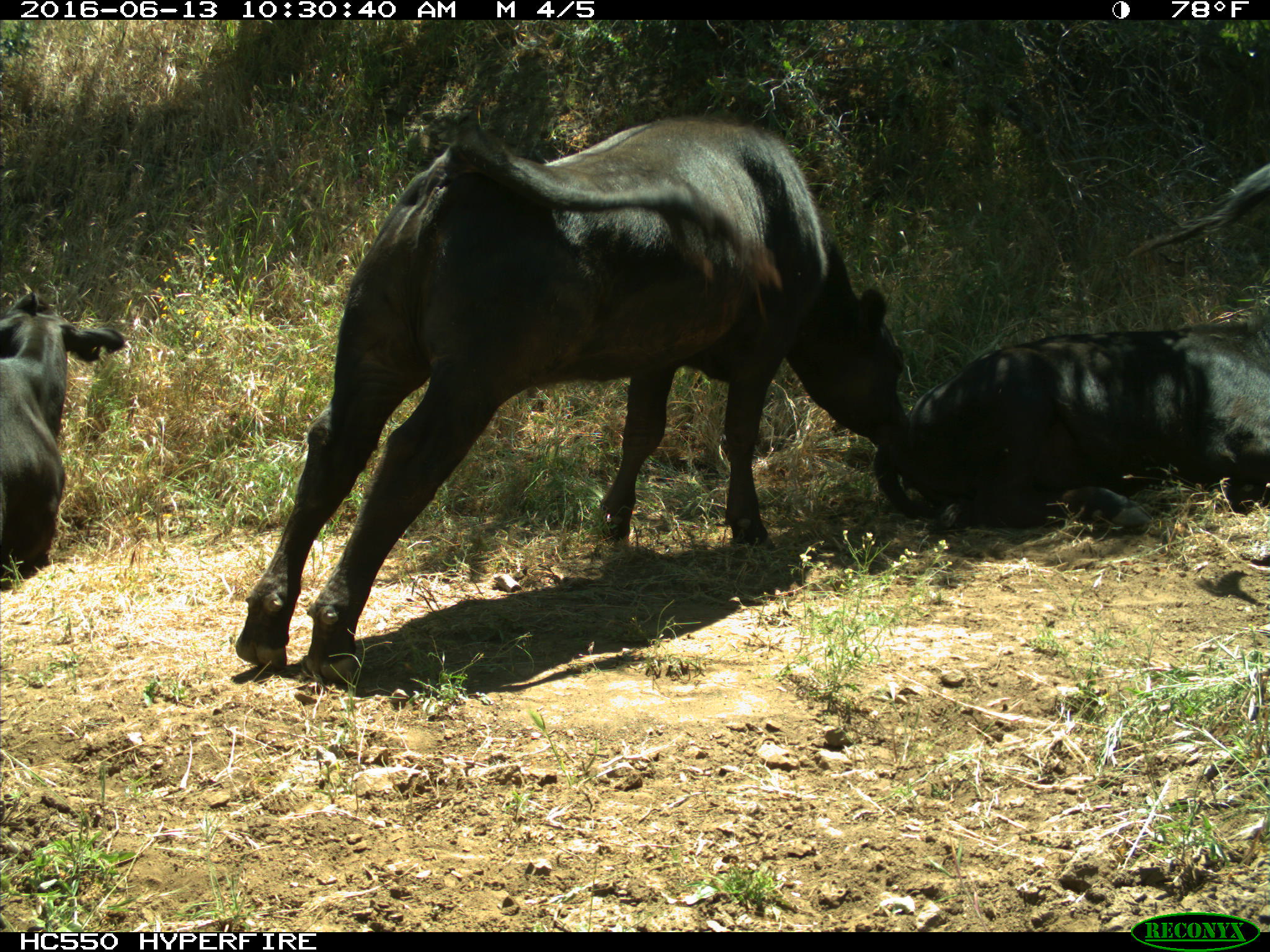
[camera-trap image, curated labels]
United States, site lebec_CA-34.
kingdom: Animalia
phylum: Chordata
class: Mammalia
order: Artiodactyla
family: Bovidae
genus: Bos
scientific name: Bos taurus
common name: domestic cow